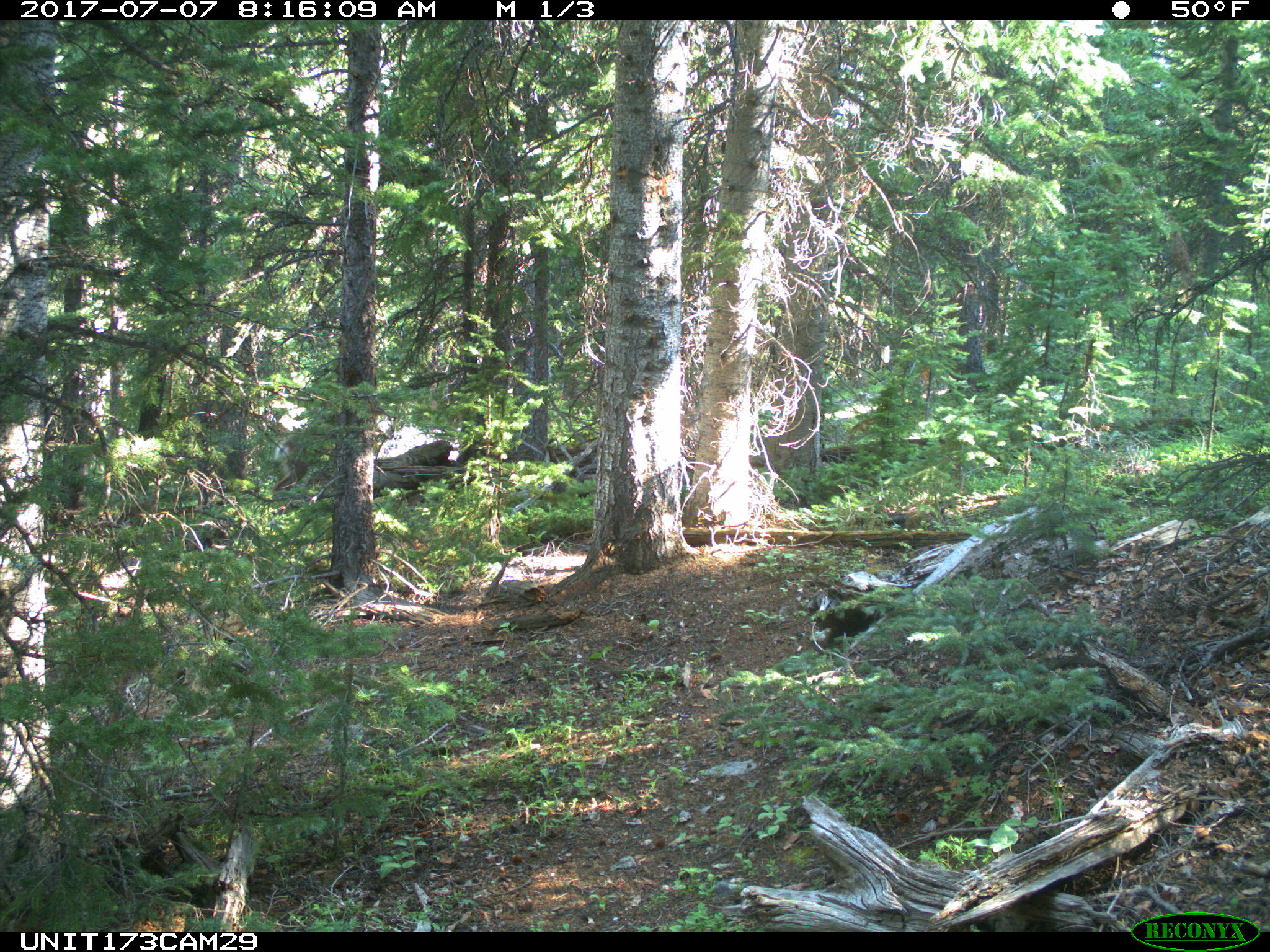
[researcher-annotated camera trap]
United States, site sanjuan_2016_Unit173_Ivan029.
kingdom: Animalia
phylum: Chordata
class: Mammalia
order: Artiodactyla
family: Cervidae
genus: Odocoileus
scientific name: Odocoileus hemionus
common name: mule deer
Odocoileus hemionus (mule deer).